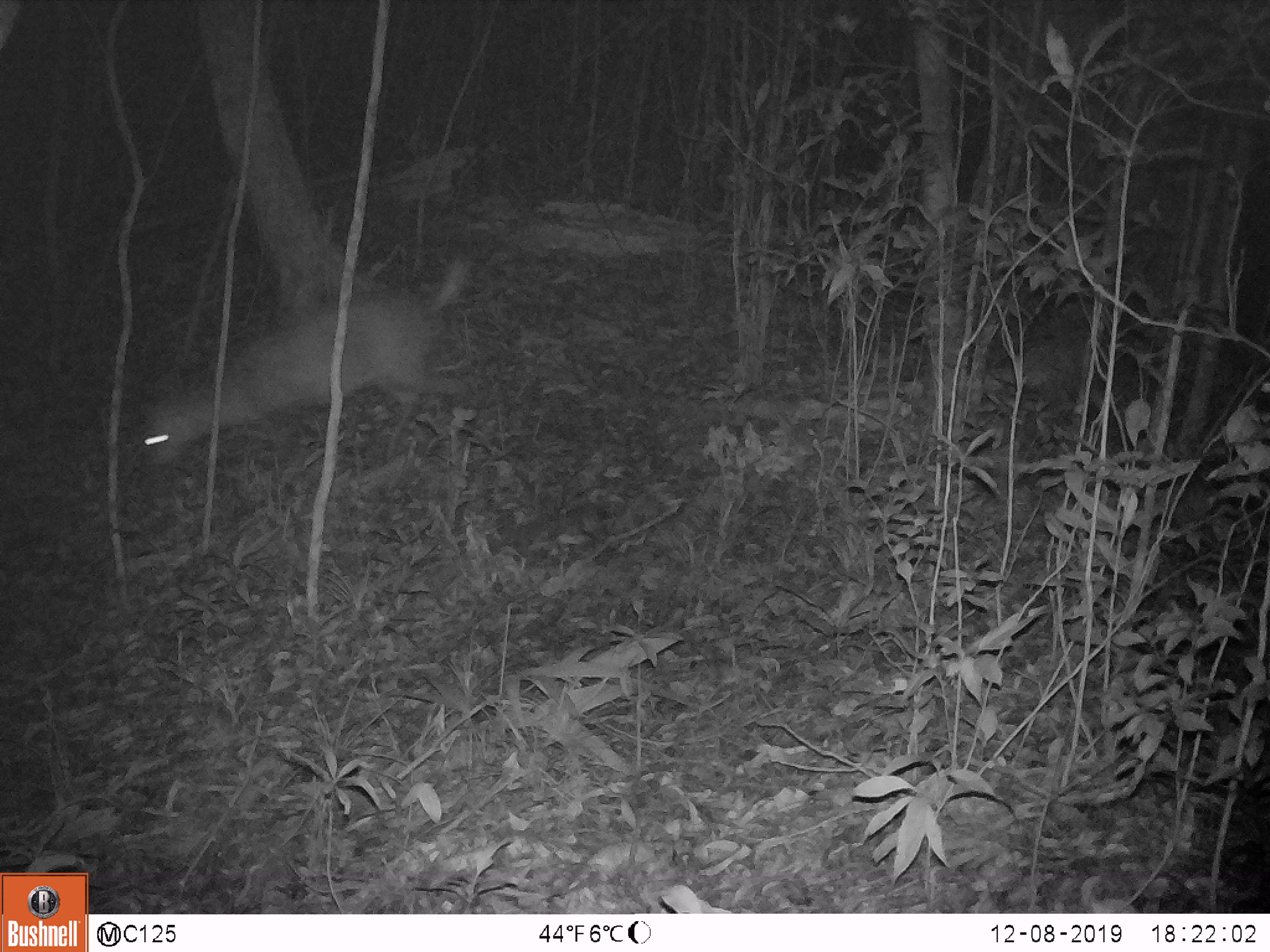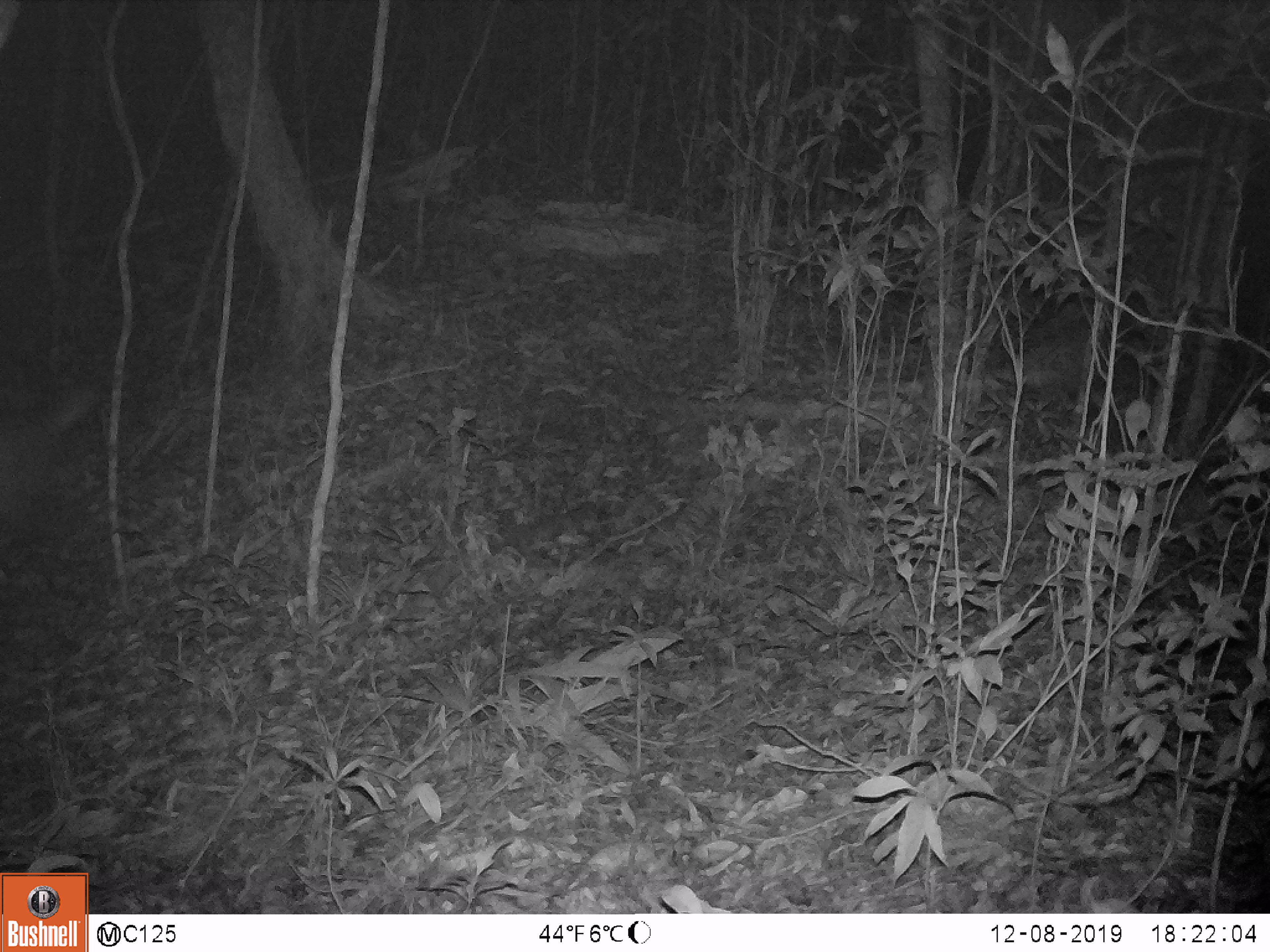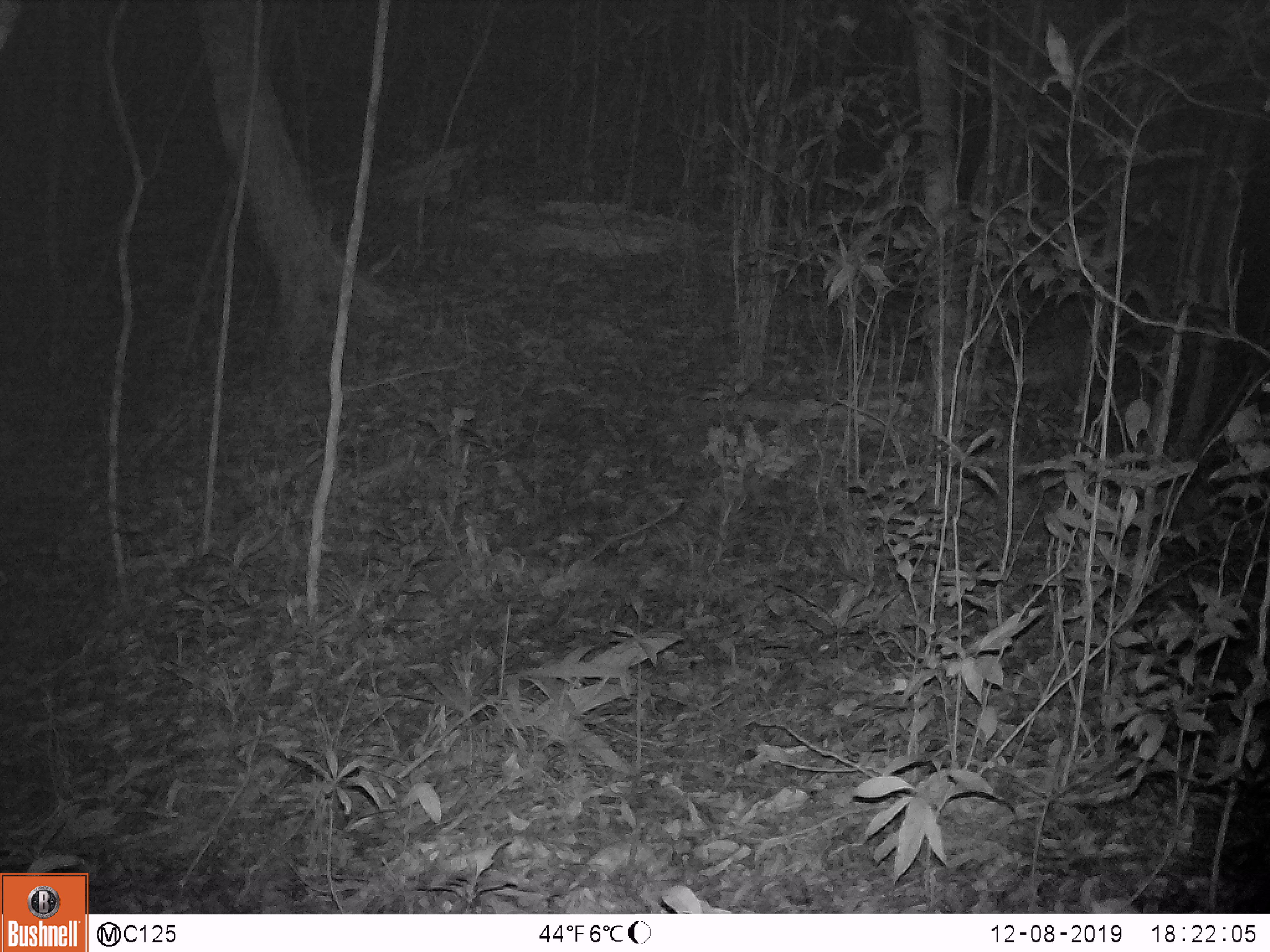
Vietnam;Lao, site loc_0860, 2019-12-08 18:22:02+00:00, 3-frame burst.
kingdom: Animalia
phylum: Chordata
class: Mammalia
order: Artiodactyla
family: Cervidae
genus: Muntiacus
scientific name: Muntiacus rooseveltorum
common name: roosevelt's muntjac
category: roosevelts muntjac group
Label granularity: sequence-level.